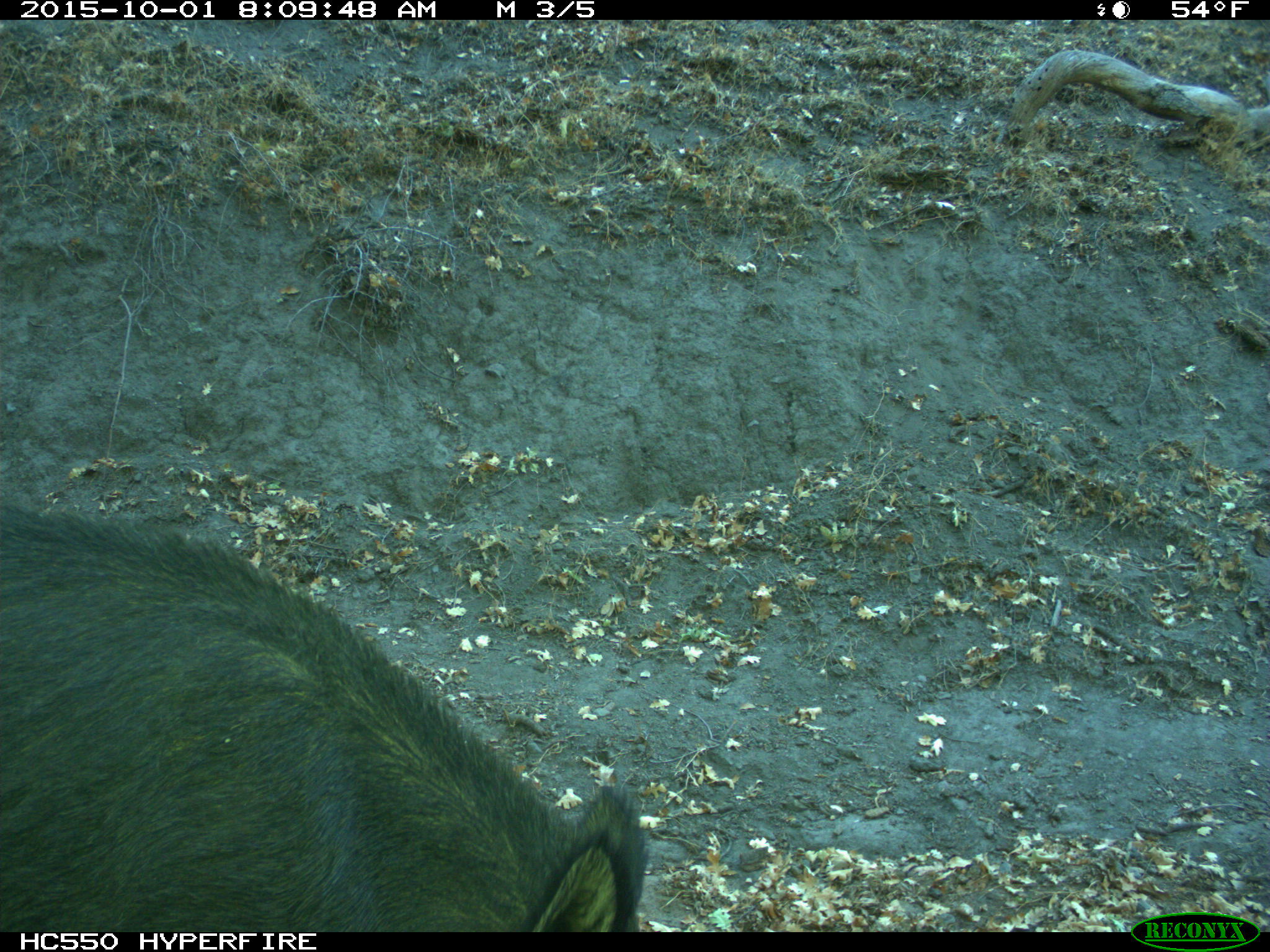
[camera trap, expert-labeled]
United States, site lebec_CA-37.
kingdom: Animalia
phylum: Chordata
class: Mammalia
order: Artiodactyla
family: Suidae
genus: Sus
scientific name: Sus scrofa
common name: wild boar